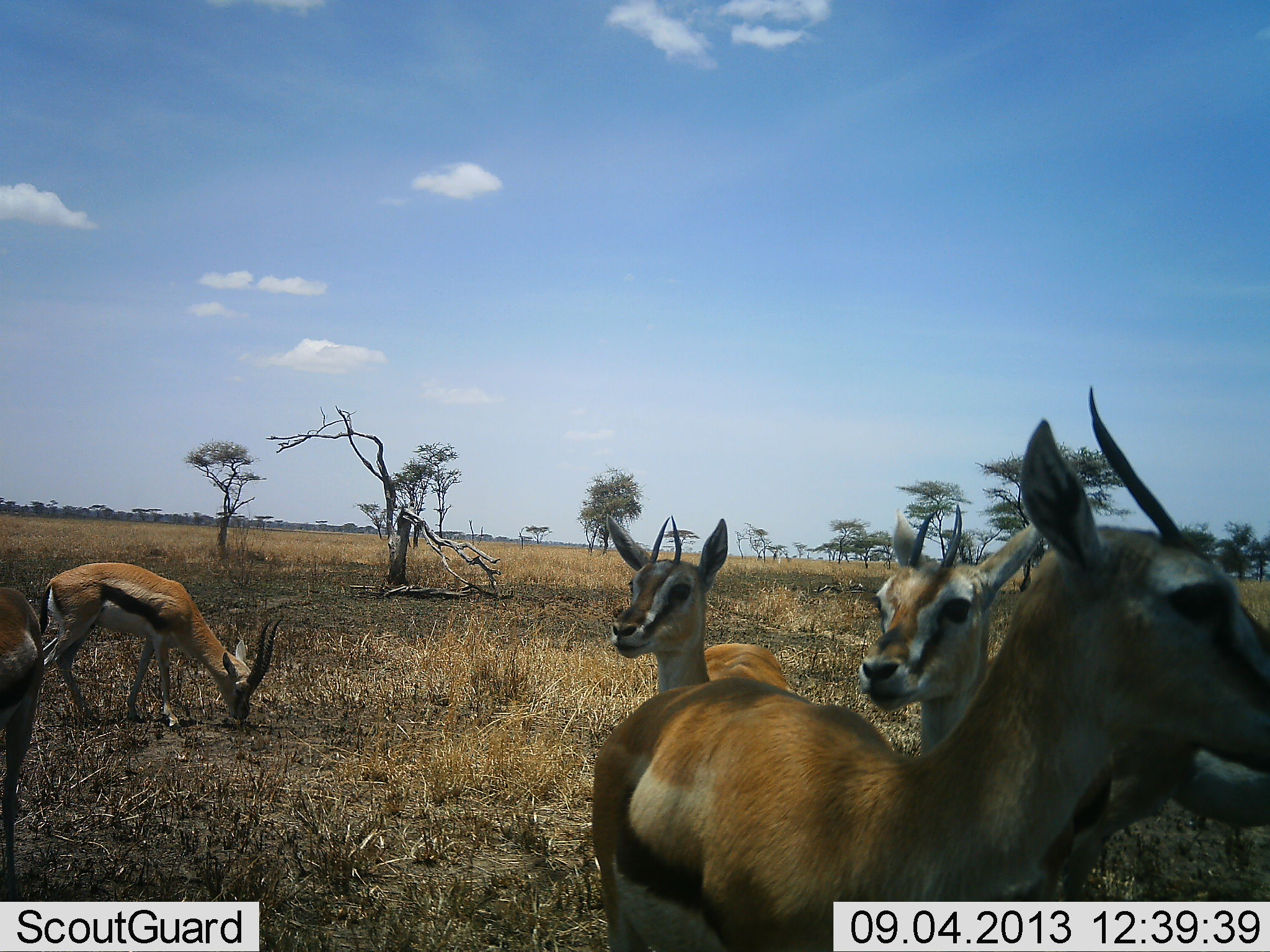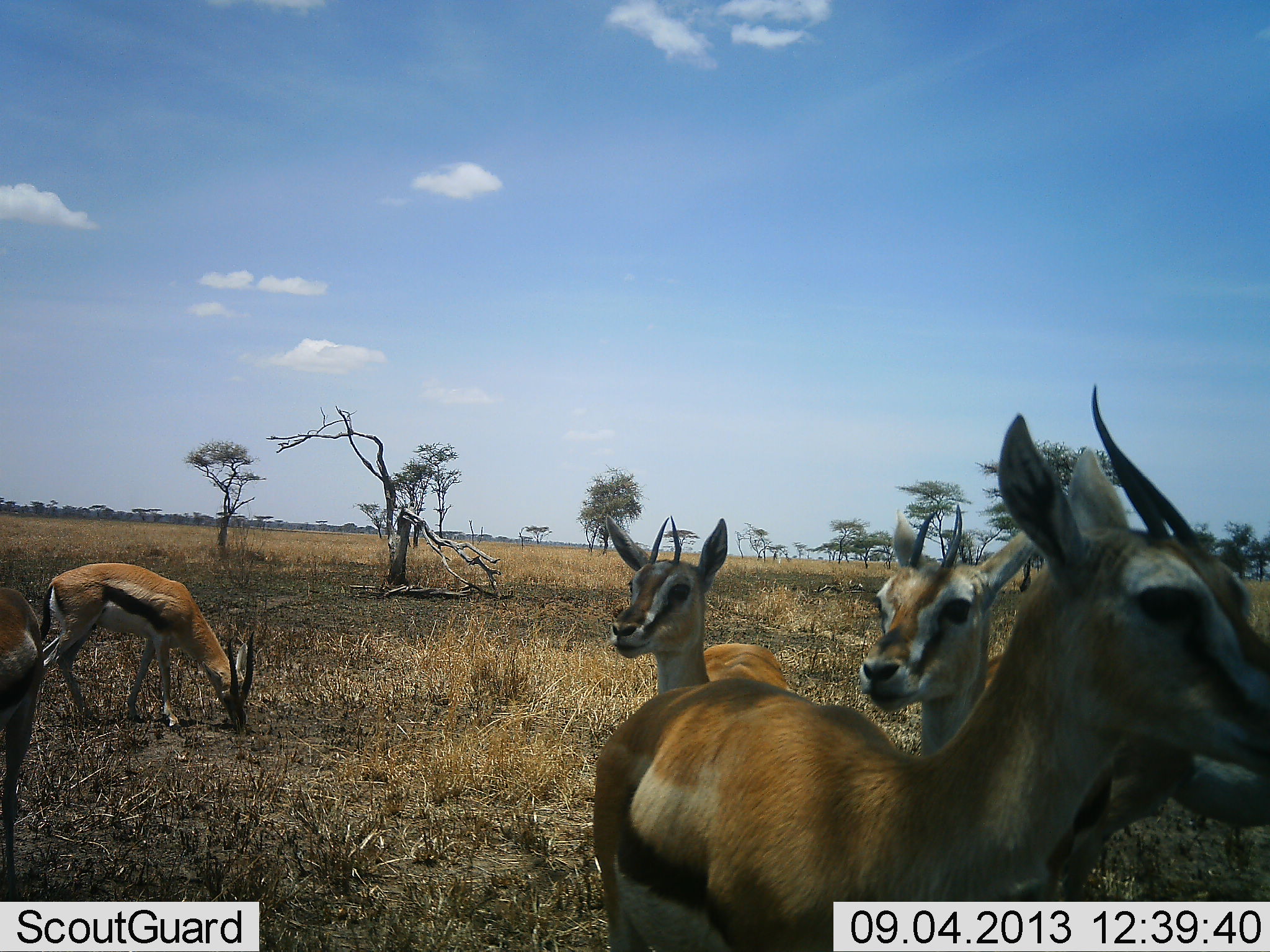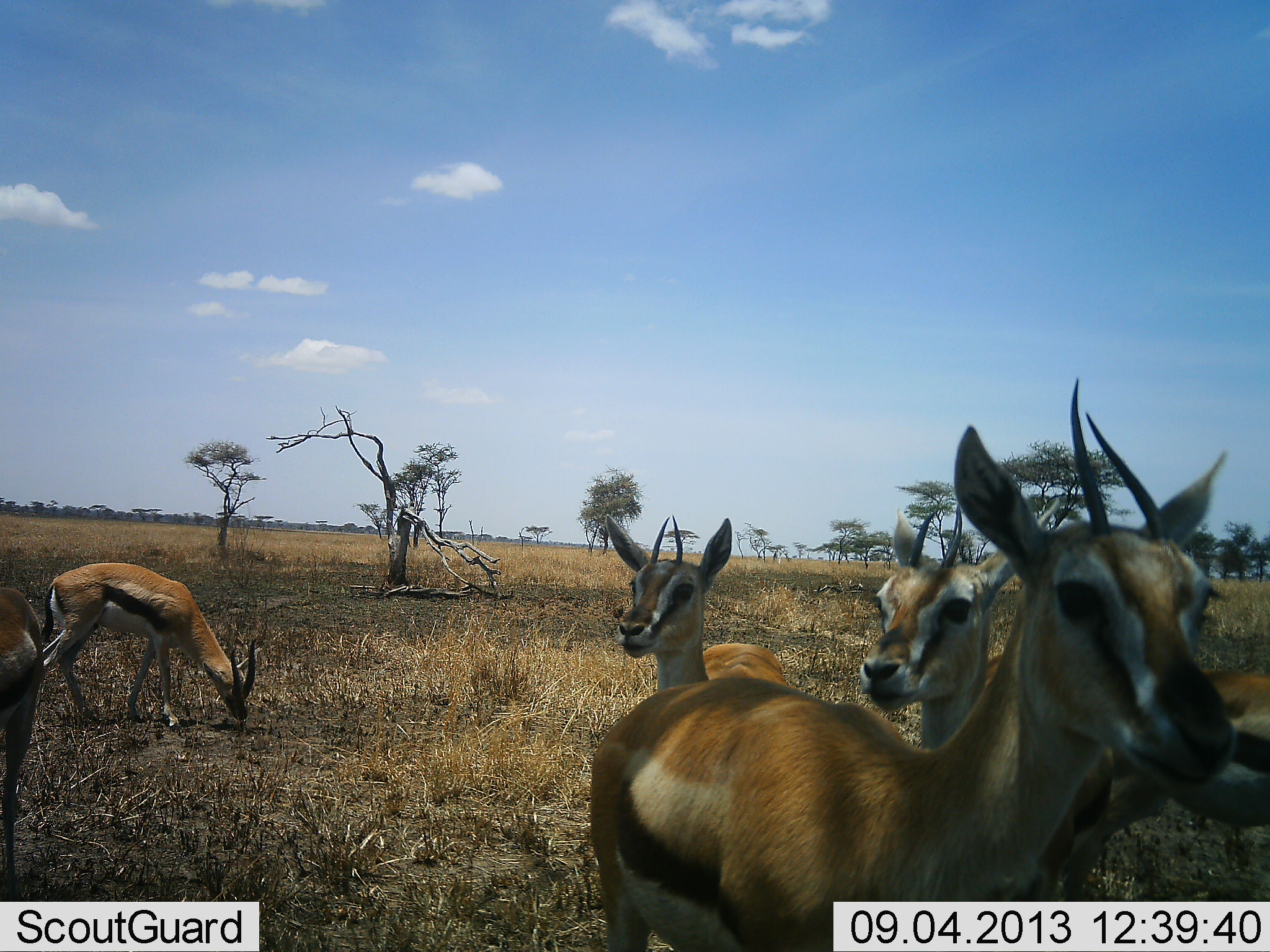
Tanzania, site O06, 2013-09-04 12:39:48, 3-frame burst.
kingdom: Animalia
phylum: Chordata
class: Mammalia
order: Artiodactyla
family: Bovidae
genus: Eudorcas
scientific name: Eudorcas thomsonii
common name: thomson's gazelle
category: gazellethomsons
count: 6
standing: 100%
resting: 10%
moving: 0%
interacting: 0%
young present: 0%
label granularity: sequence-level